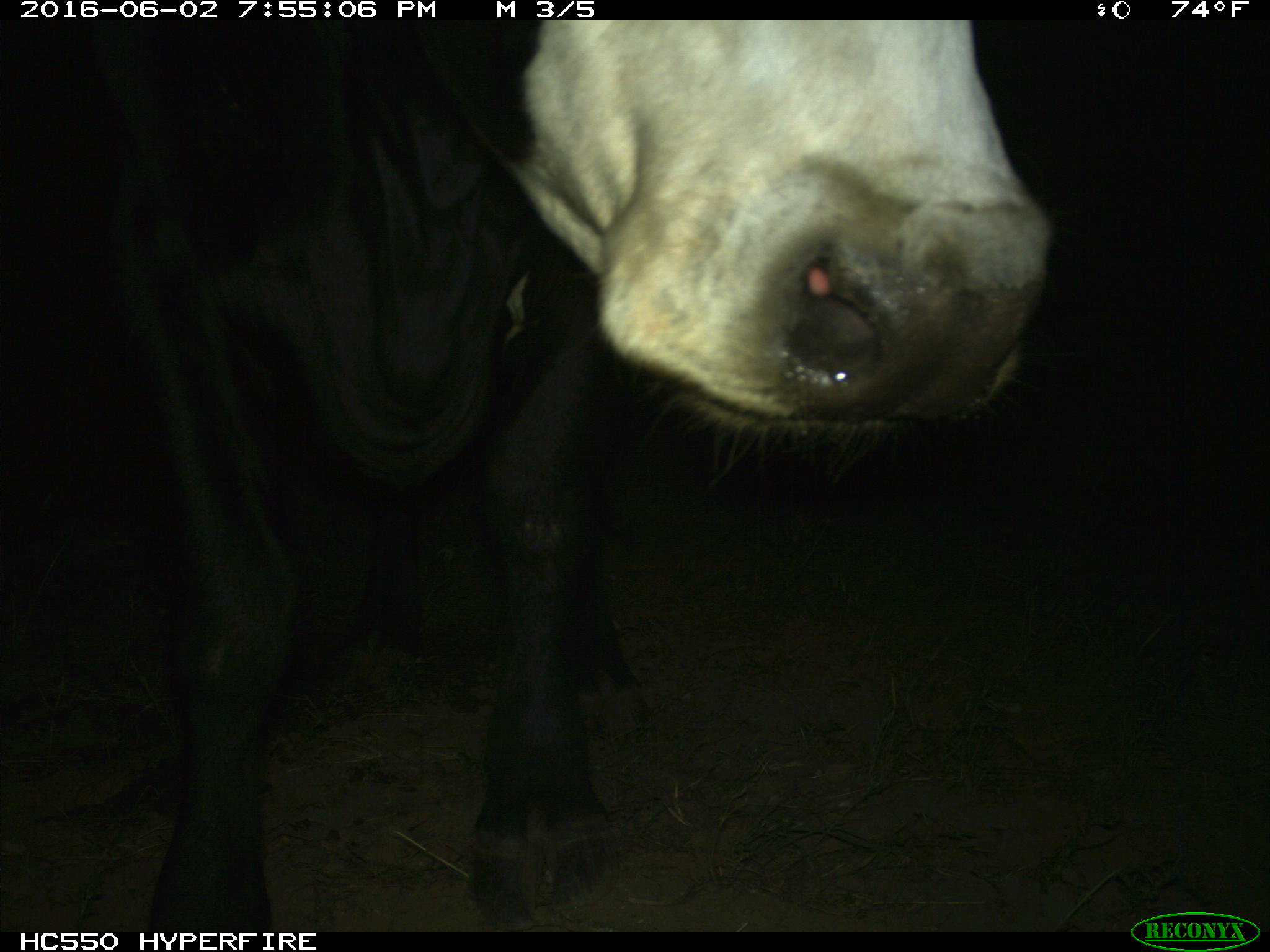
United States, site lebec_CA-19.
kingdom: Animalia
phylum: Chordata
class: Mammalia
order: Artiodactyla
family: Bovidae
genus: Bos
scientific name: Bos taurus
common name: domestic cow